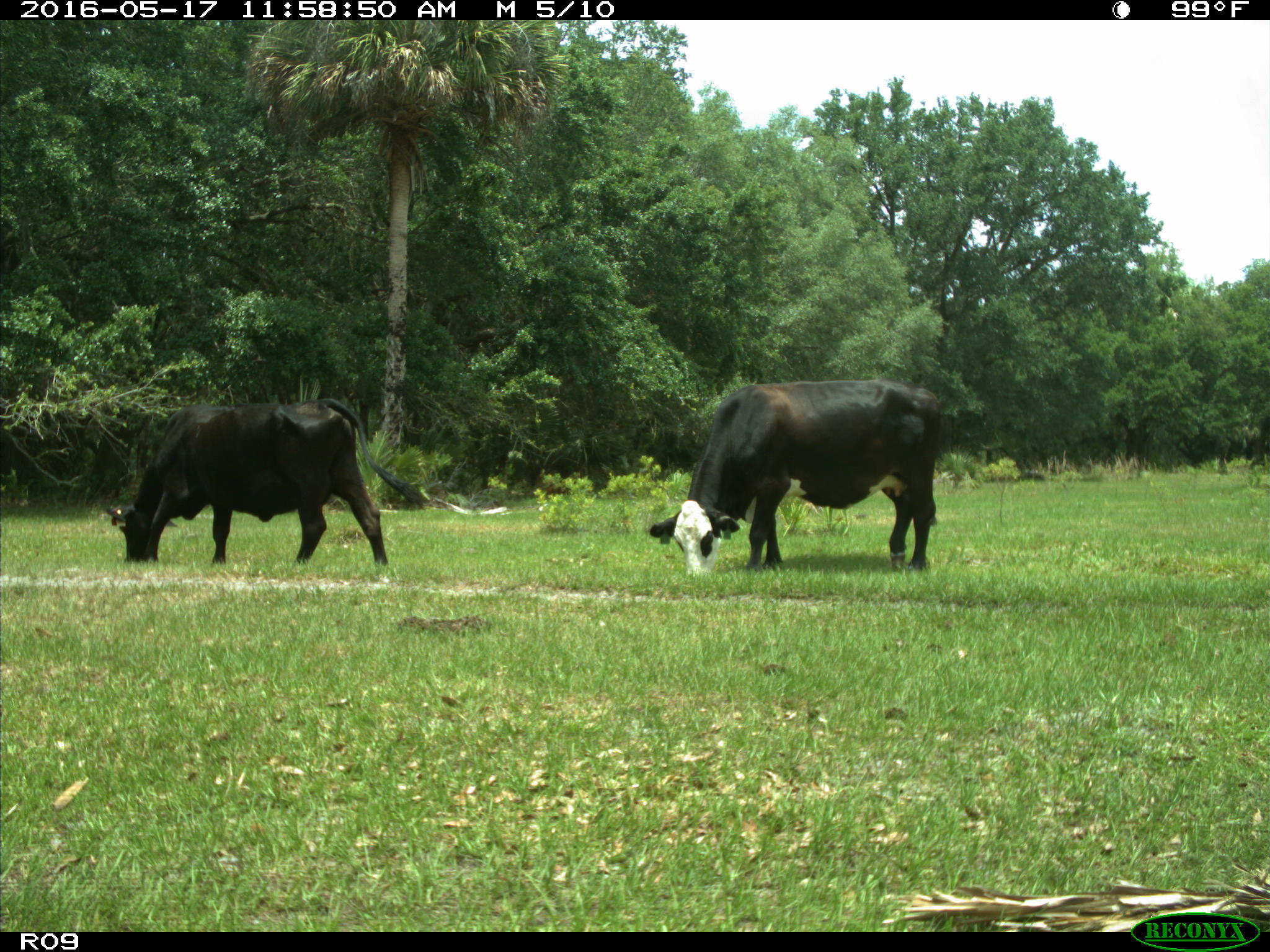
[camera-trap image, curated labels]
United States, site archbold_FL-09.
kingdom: Animalia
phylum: Chordata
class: Mammalia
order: Artiodactyla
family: Bovidae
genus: Bos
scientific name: Bos taurus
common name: domestic cow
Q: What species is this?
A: Bos taurus (domestic cow).